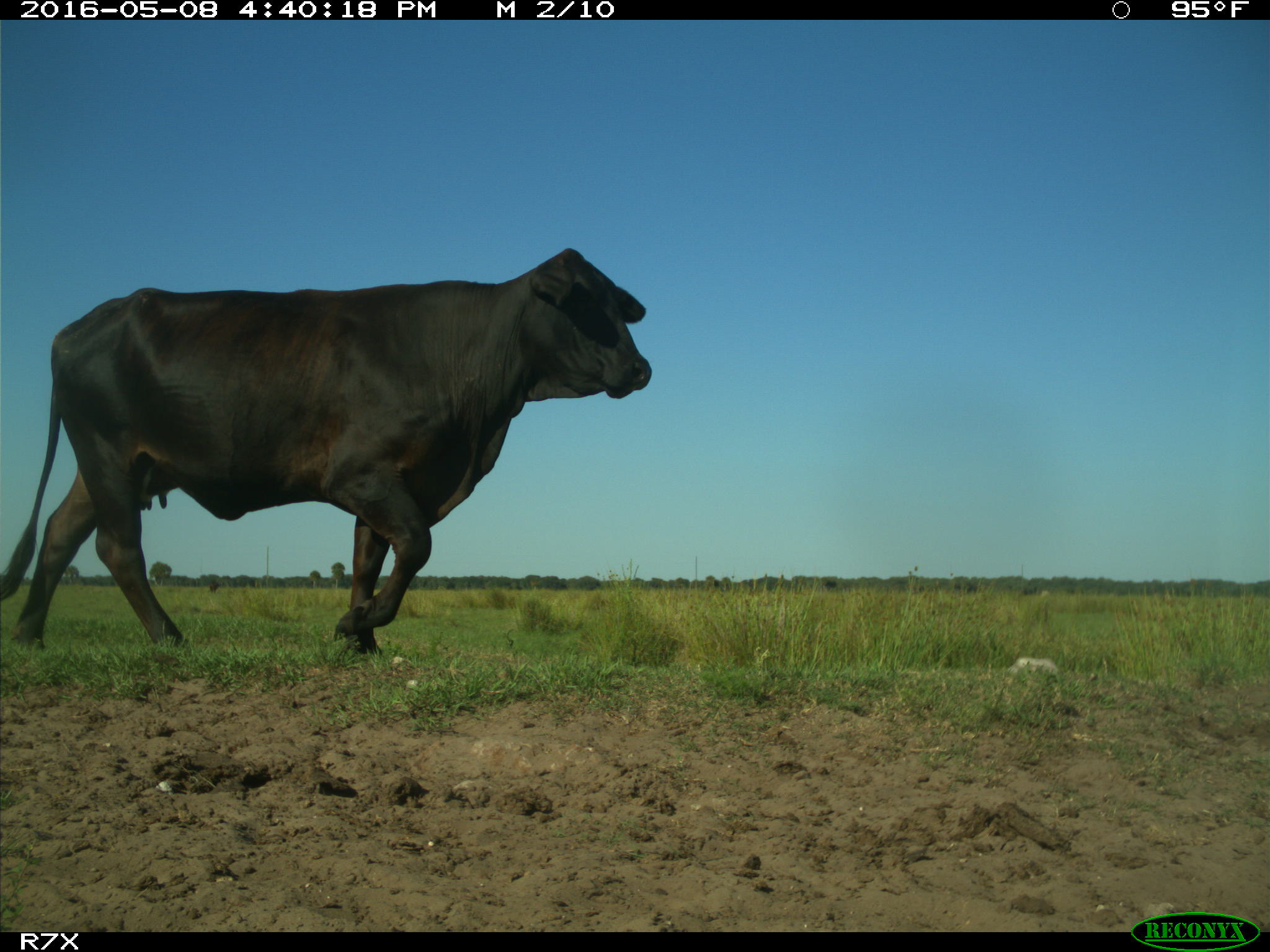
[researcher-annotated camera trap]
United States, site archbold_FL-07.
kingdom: Animalia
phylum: Chordata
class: Mammalia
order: Artiodactyla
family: Bovidae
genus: Bos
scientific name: Bos taurus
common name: domestic cow